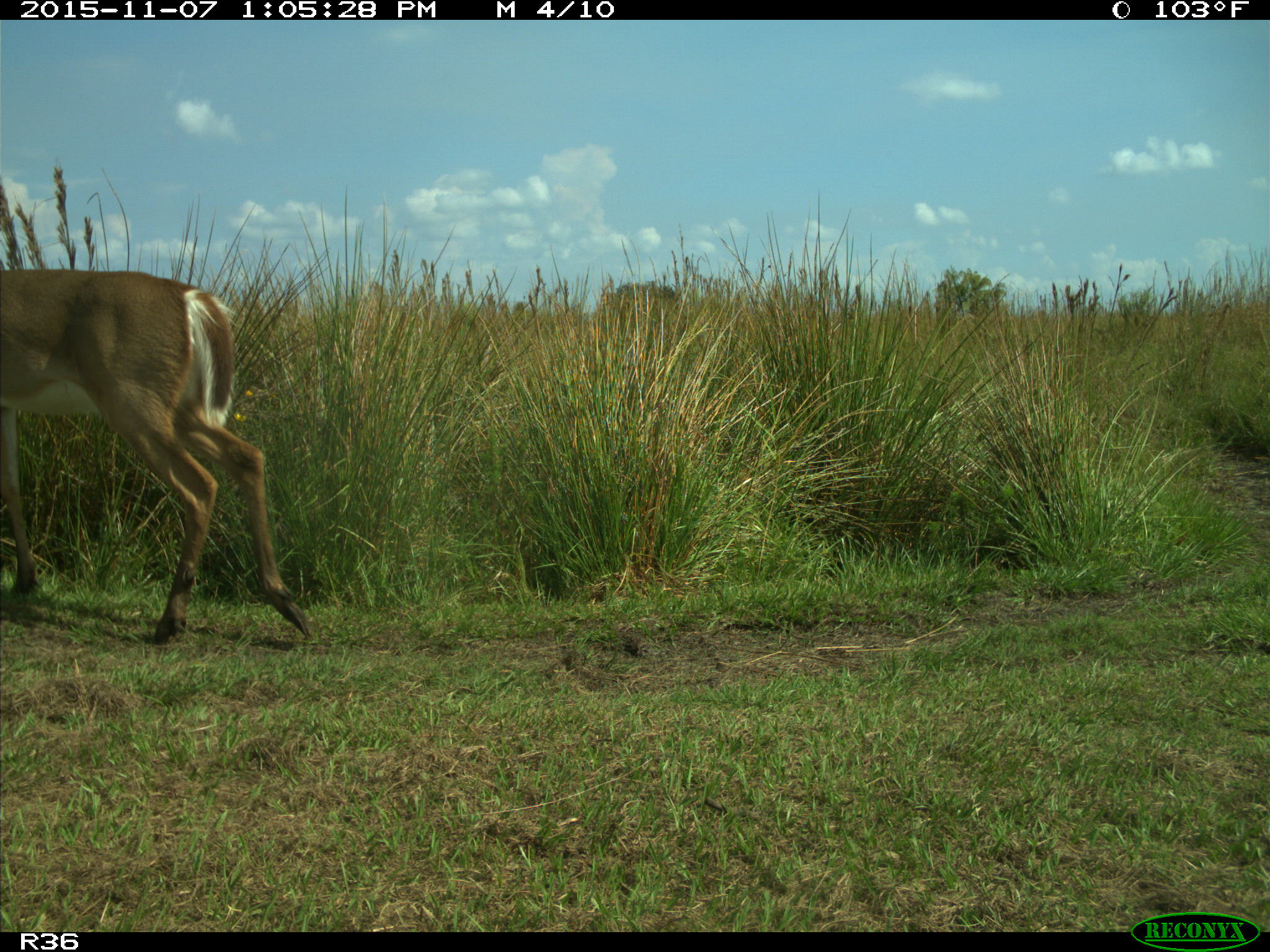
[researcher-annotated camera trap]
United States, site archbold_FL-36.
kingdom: Animalia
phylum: Chordata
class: Mammalia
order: Artiodactyla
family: Cervidae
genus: Odocoileus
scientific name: Odocoileus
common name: deer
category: unidentified deer